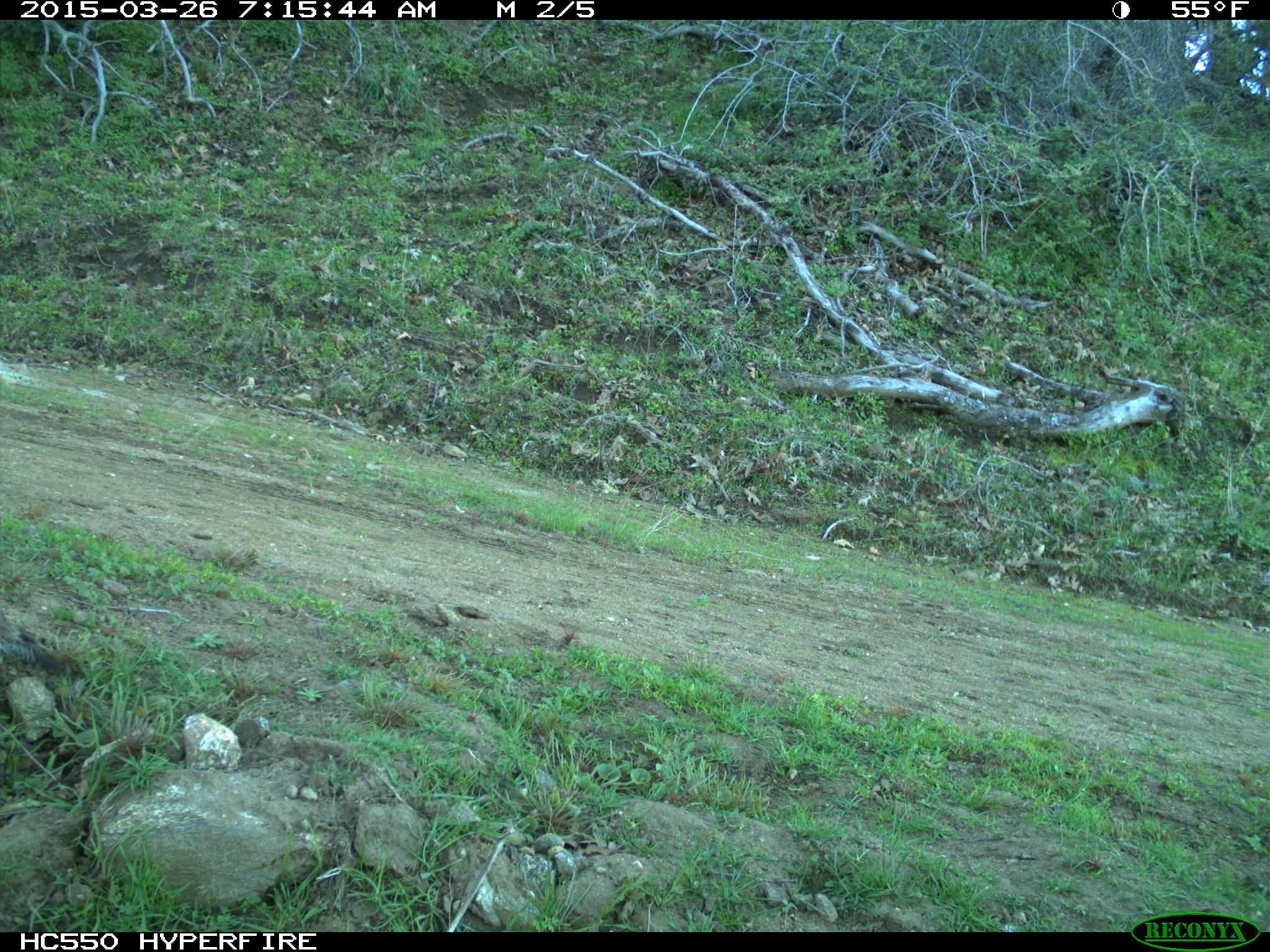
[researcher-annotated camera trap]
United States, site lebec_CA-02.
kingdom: Animalia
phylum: Chordata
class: Aves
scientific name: Aves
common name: birds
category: unidentified bird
Unidentified bird (birds) (Aves).